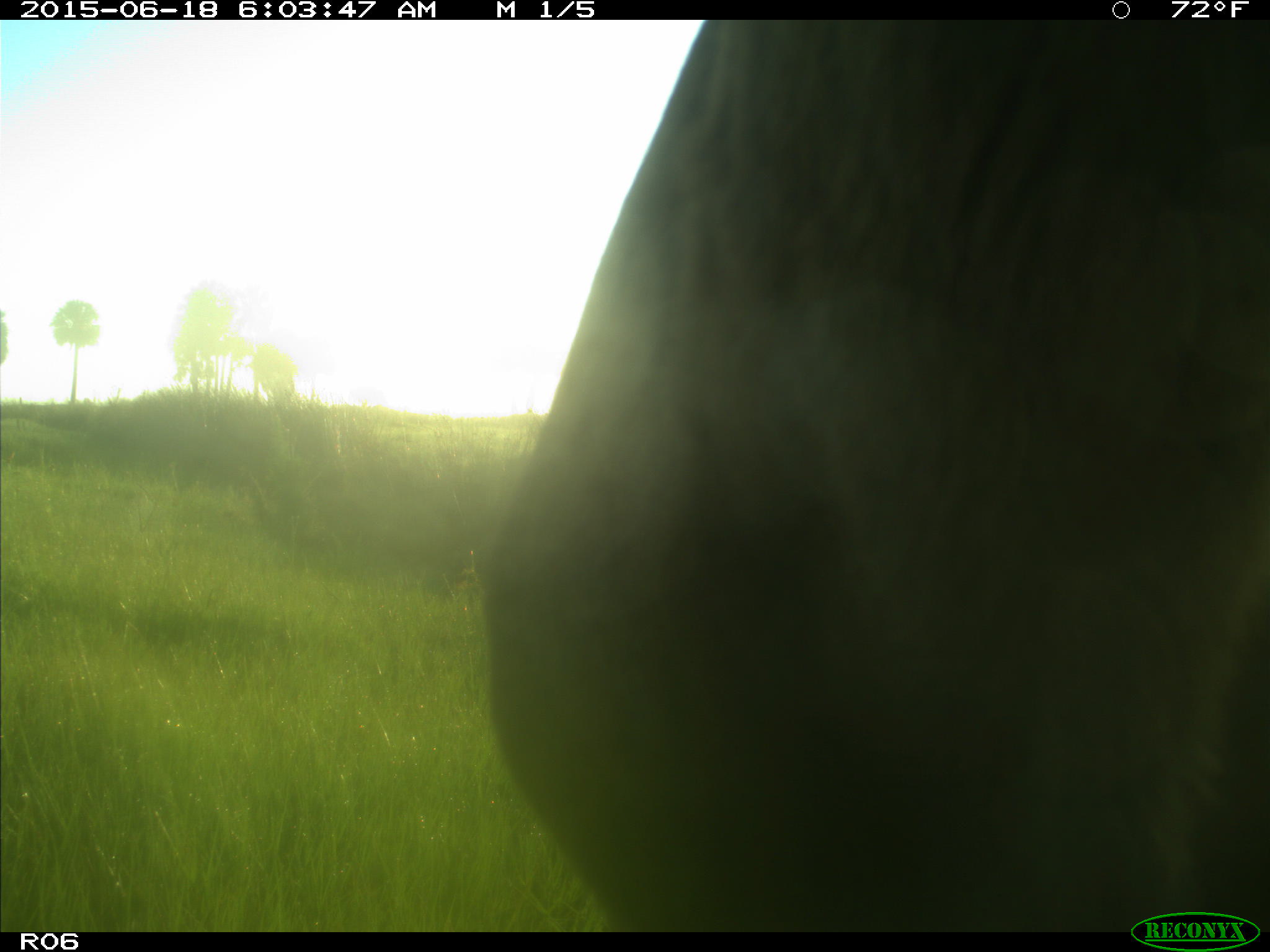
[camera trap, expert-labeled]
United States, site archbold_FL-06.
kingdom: Animalia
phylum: Chordata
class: Mammalia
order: Artiodactyla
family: Bovidae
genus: Bos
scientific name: Bos taurus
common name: domestic cow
Bos taurus (domestic cow).